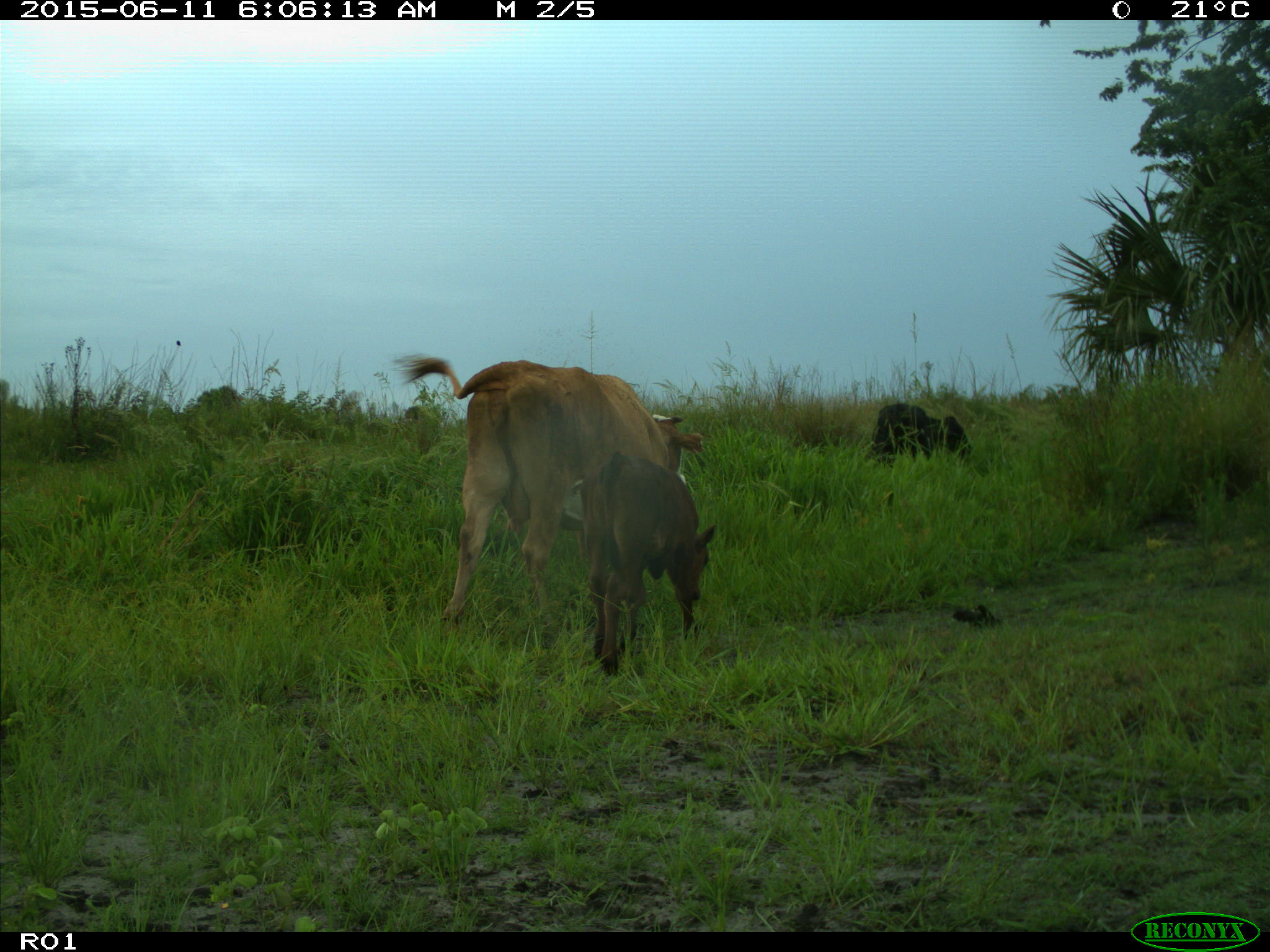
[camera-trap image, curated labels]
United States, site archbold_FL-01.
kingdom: Animalia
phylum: Chordata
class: Mammalia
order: Artiodactyla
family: Bovidae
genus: Bos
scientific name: Bos taurus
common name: domestic cow